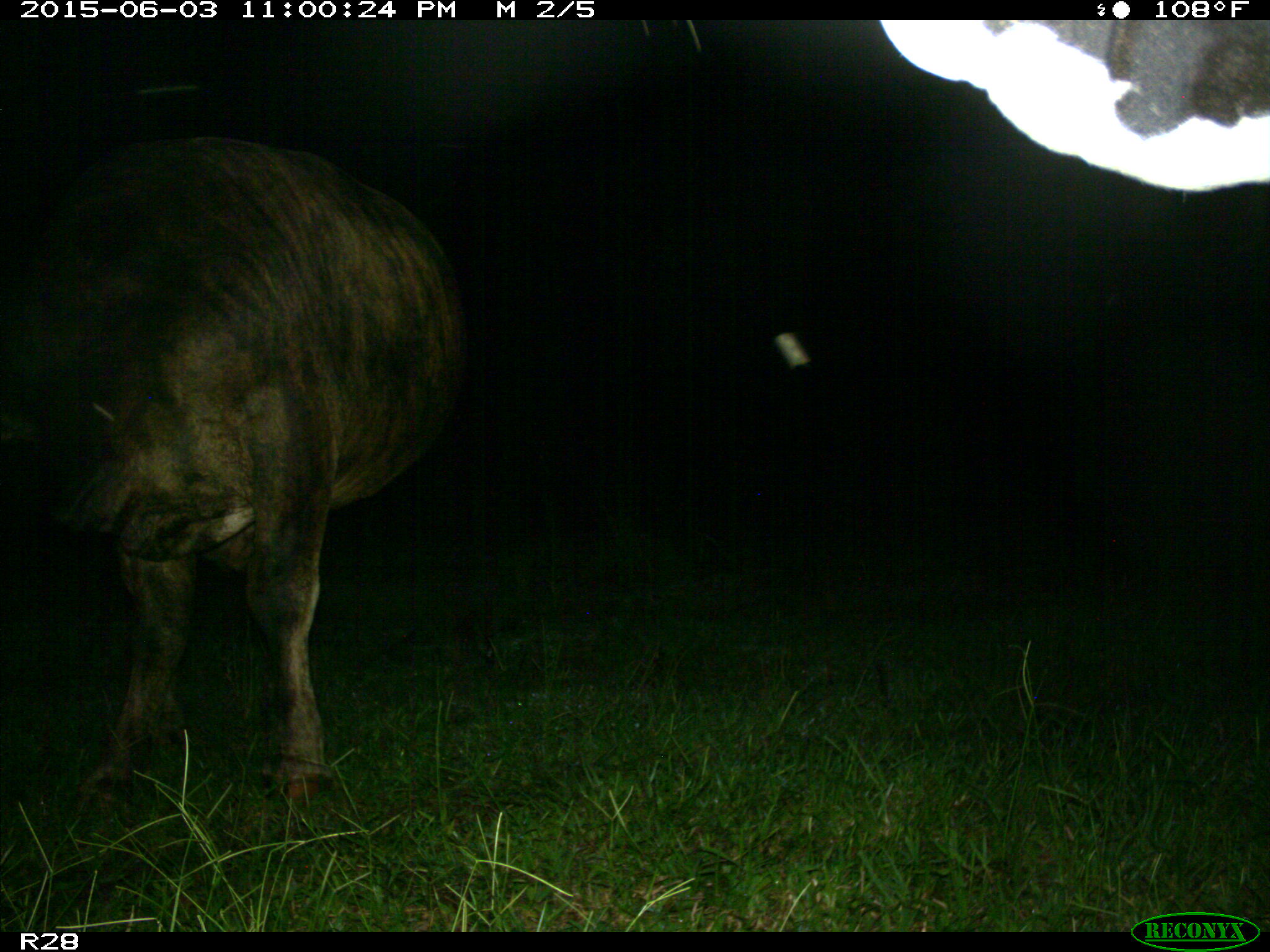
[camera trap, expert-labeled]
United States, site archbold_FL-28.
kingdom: Animalia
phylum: Chordata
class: Mammalia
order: Artiodactyla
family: Bovidae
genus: Bos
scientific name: Bos taurus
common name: domestic cow